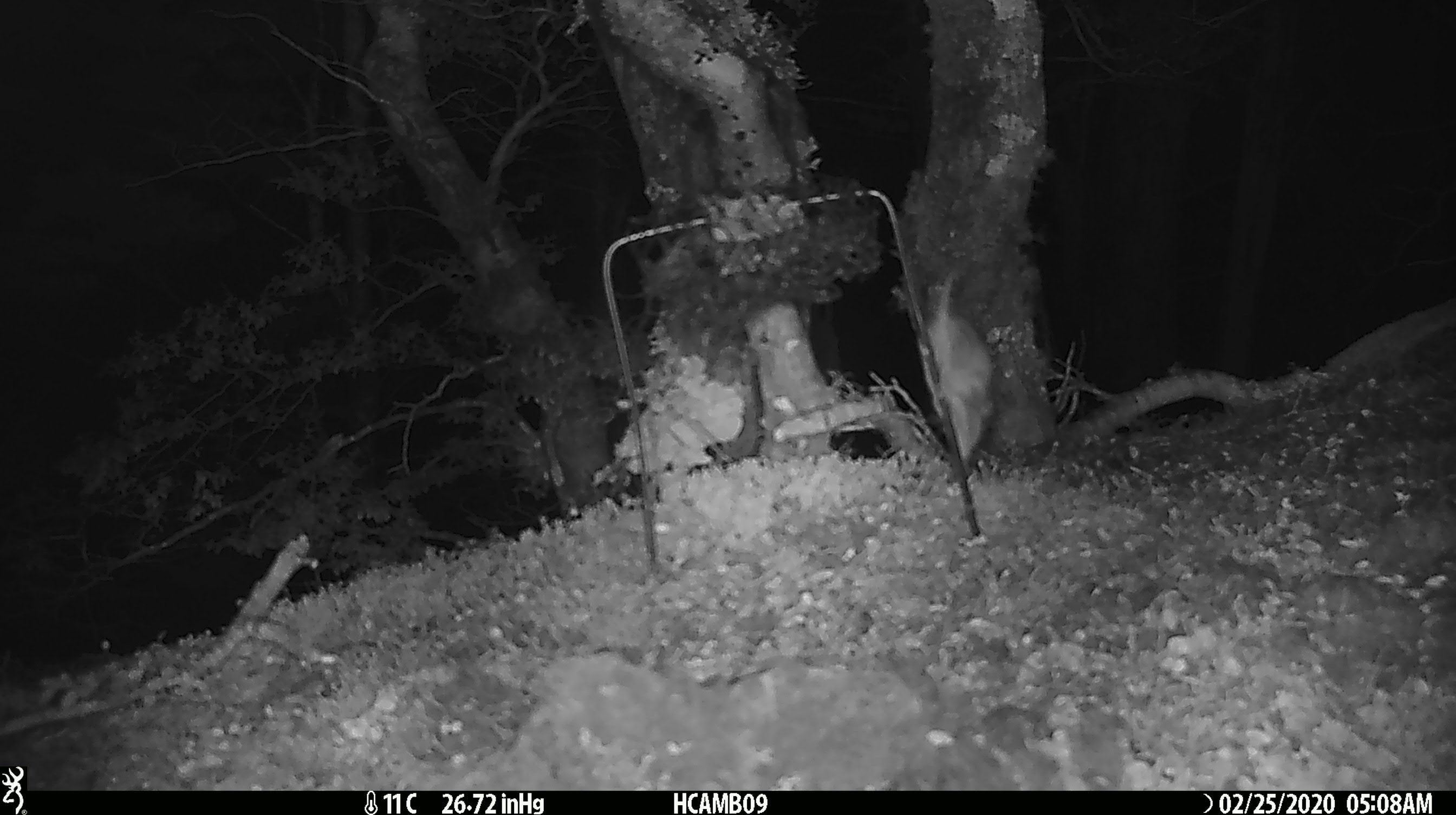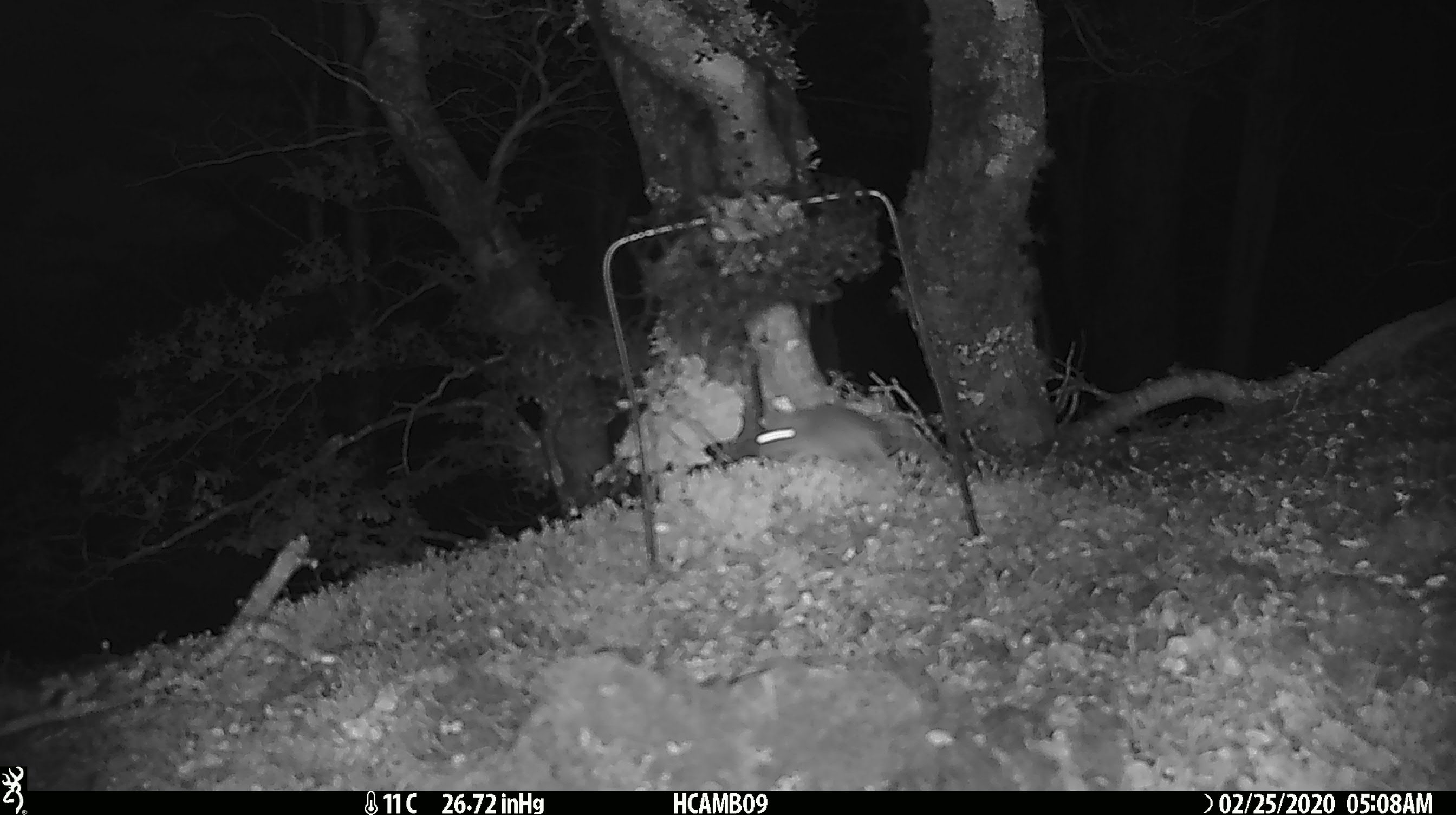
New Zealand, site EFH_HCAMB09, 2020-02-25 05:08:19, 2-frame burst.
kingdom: Animalia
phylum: Chordata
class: Mammalia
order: Rodentia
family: Muridae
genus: Mus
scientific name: Mus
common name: mouse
Mouse (Mus).